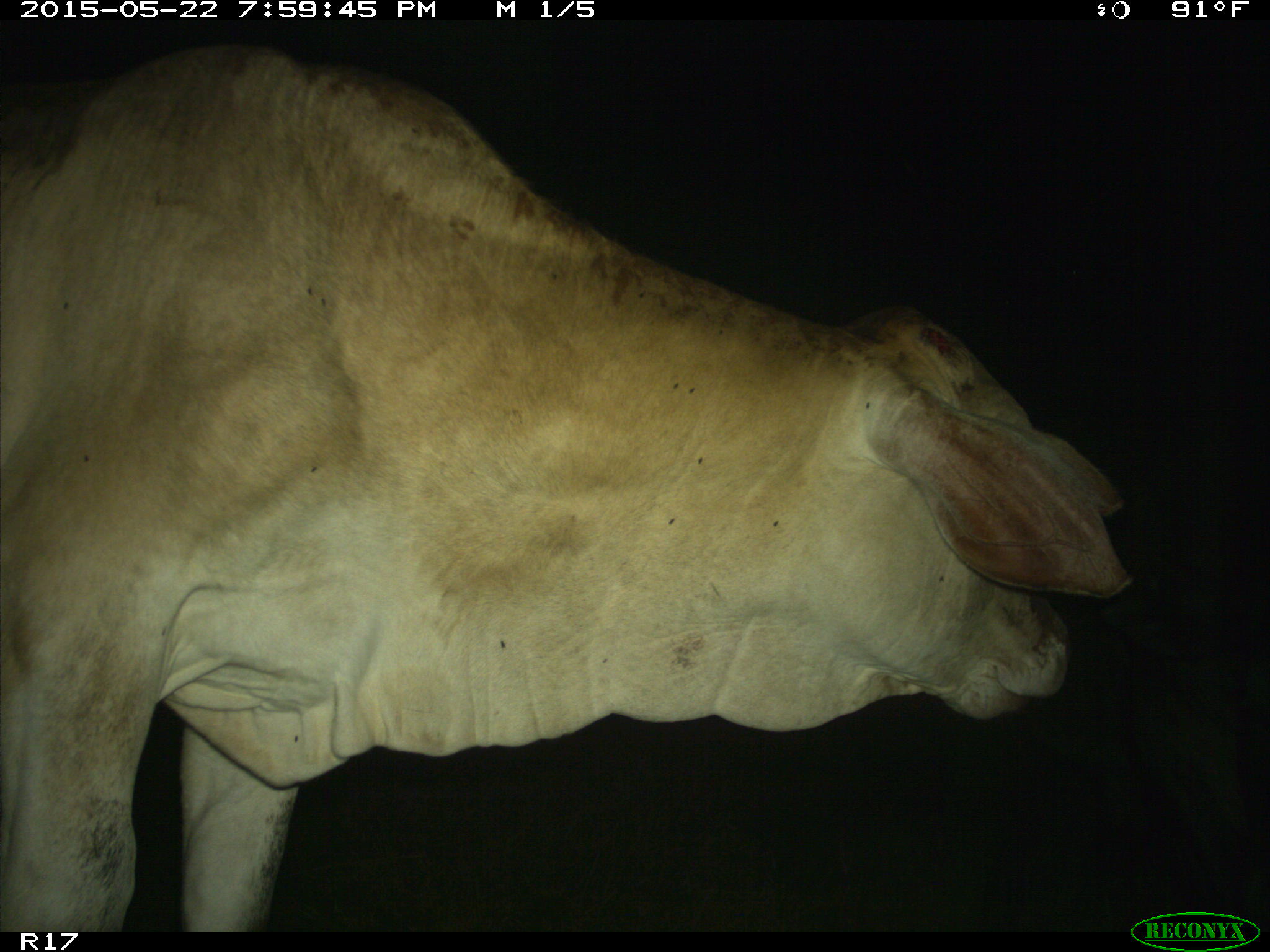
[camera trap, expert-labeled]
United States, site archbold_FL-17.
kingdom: Animalia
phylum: Chordata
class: Mammalia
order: Artiodactyla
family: Bovidae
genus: Bos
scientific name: Bos taurus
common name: domestic cow